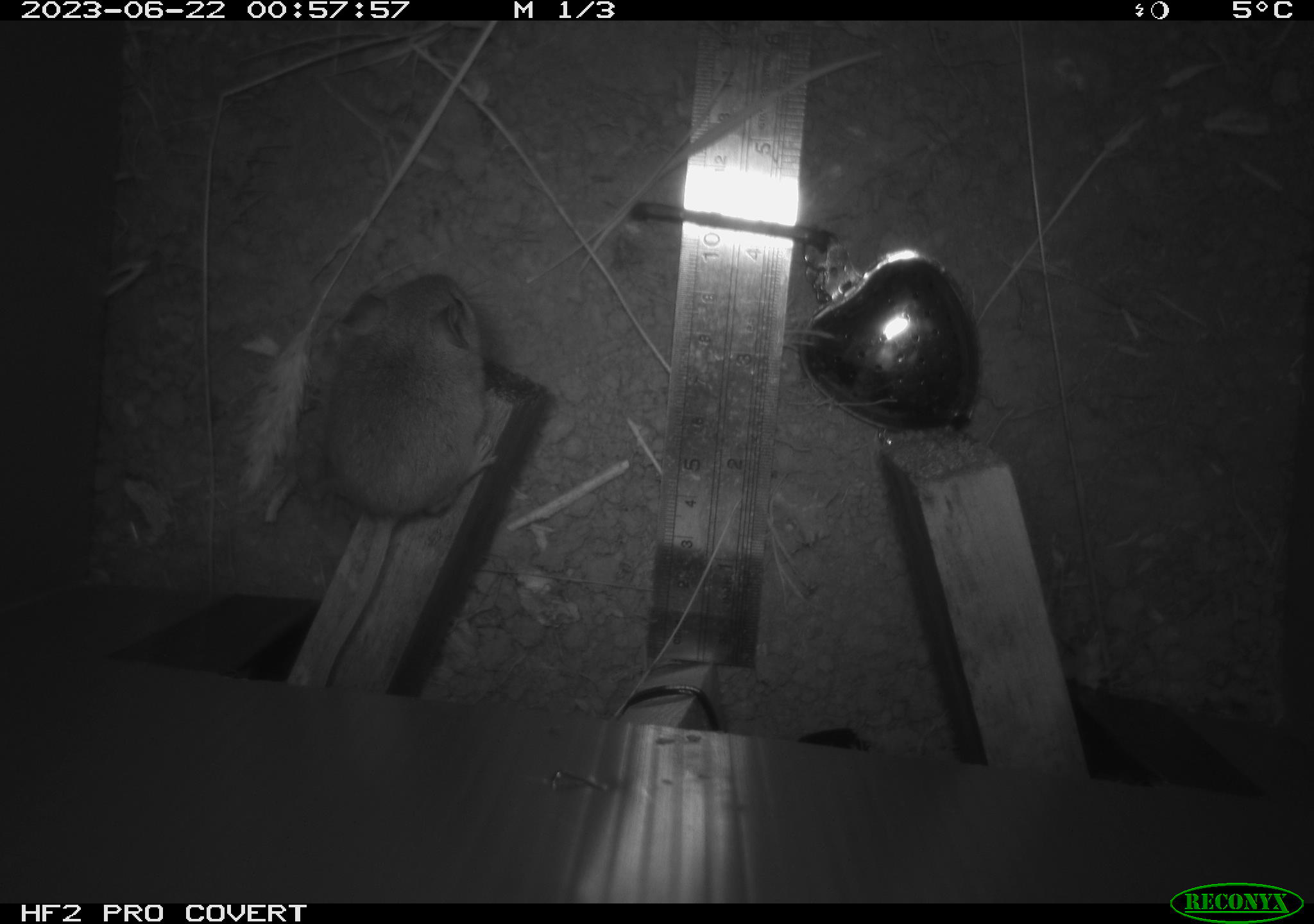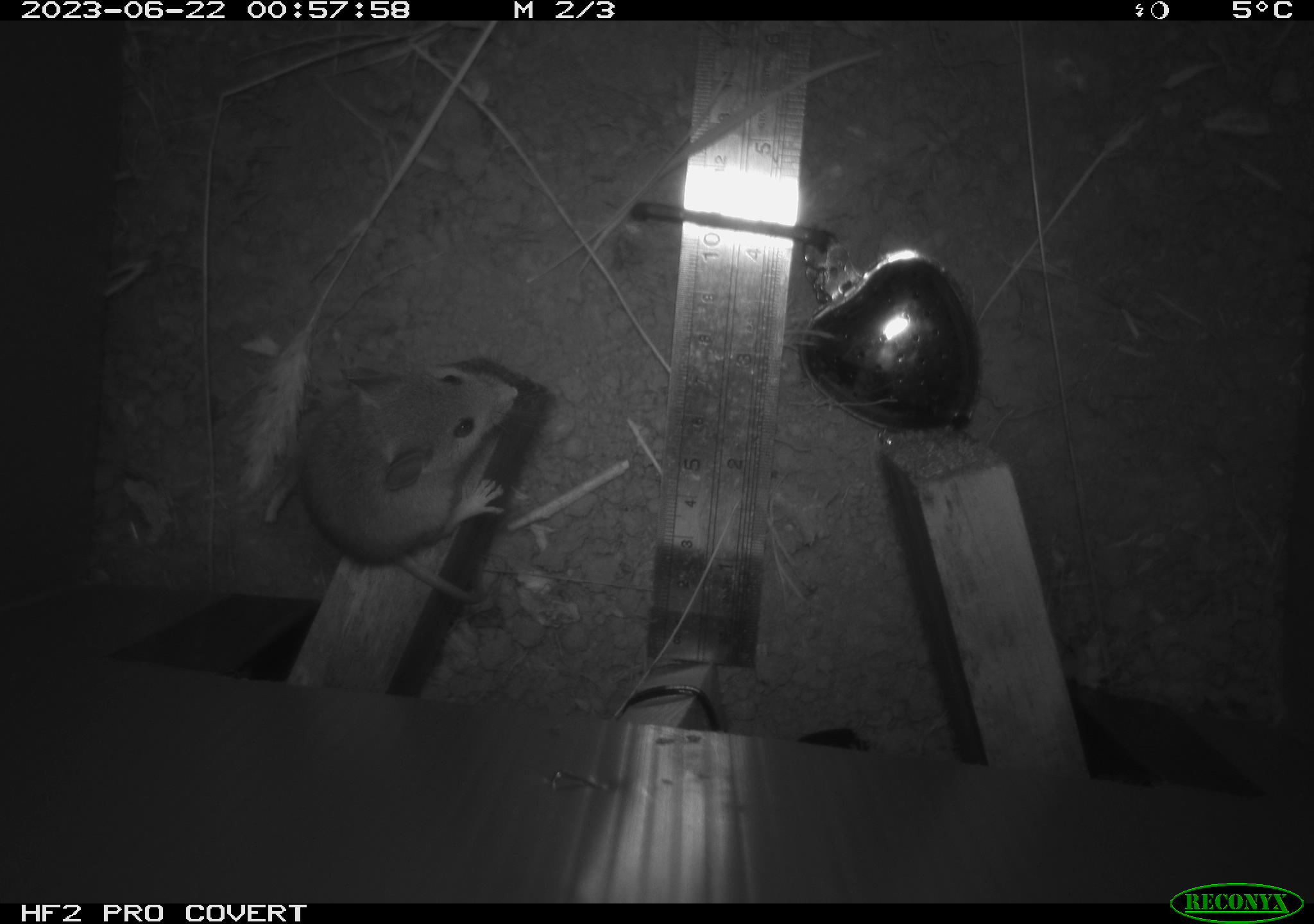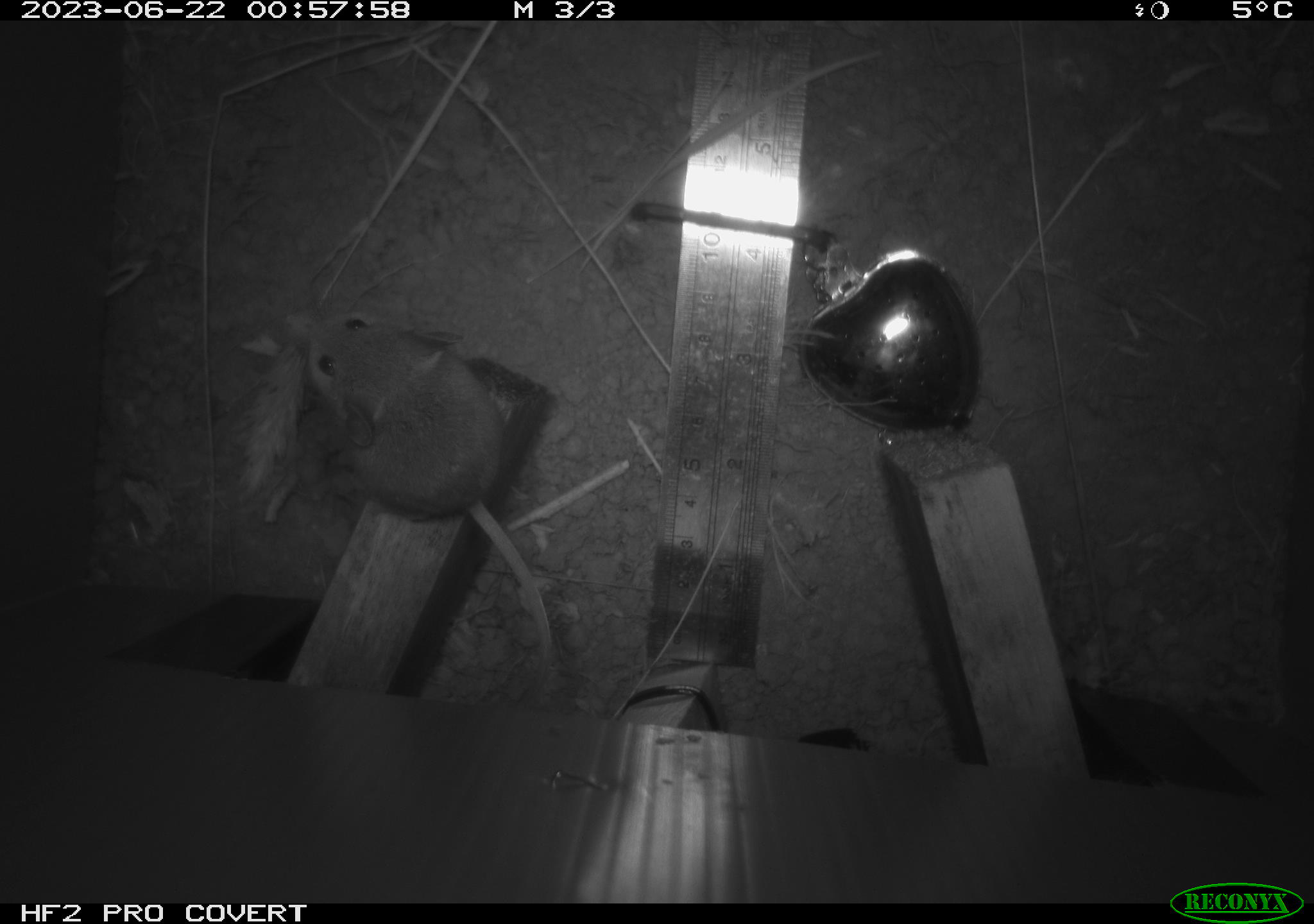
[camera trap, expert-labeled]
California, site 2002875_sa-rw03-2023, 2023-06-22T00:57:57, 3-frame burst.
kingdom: Animalia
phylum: Chordata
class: Mammalia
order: Rodentia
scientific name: Rodentia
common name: mouse species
Mouse species (Rodentia).